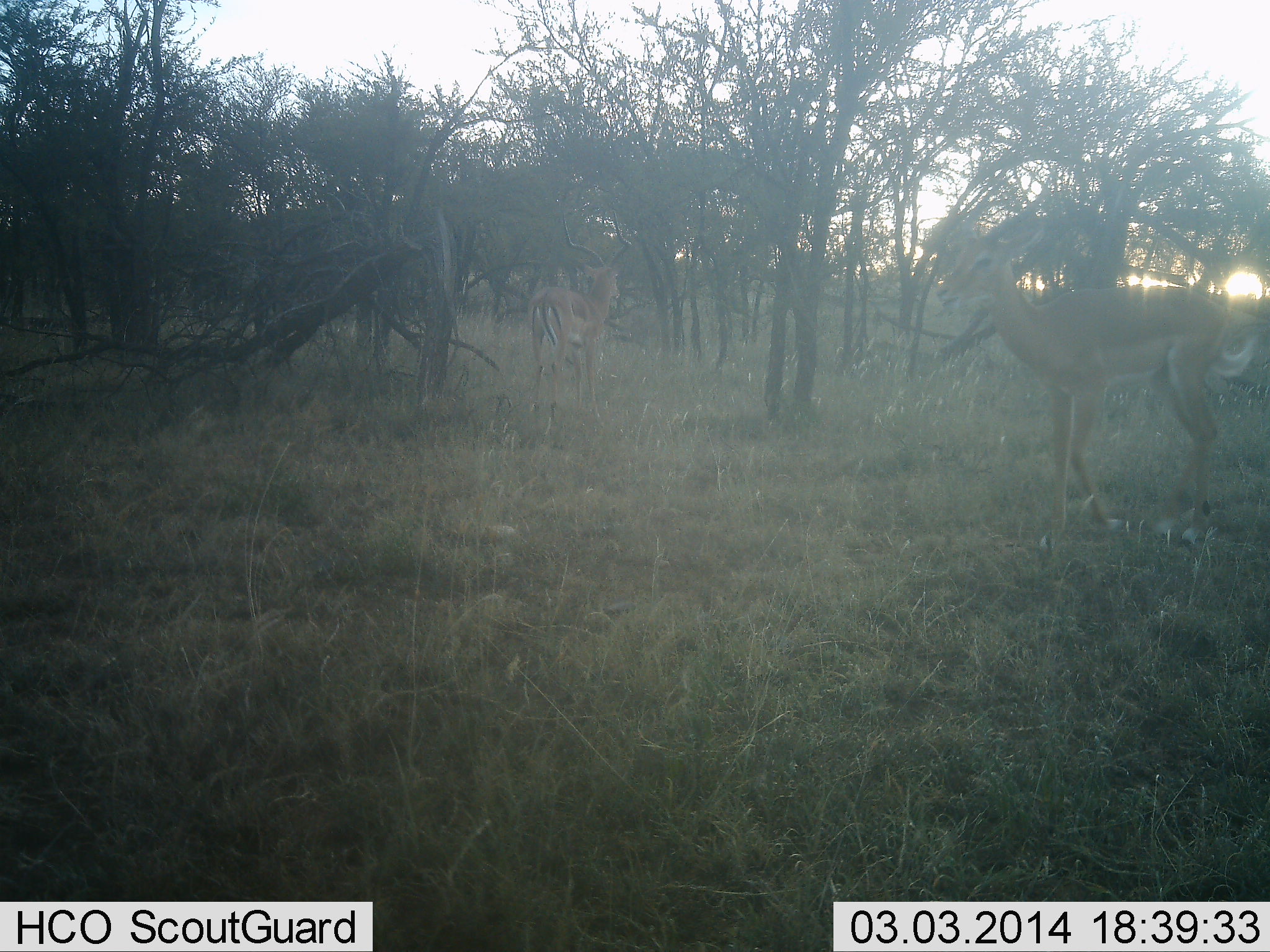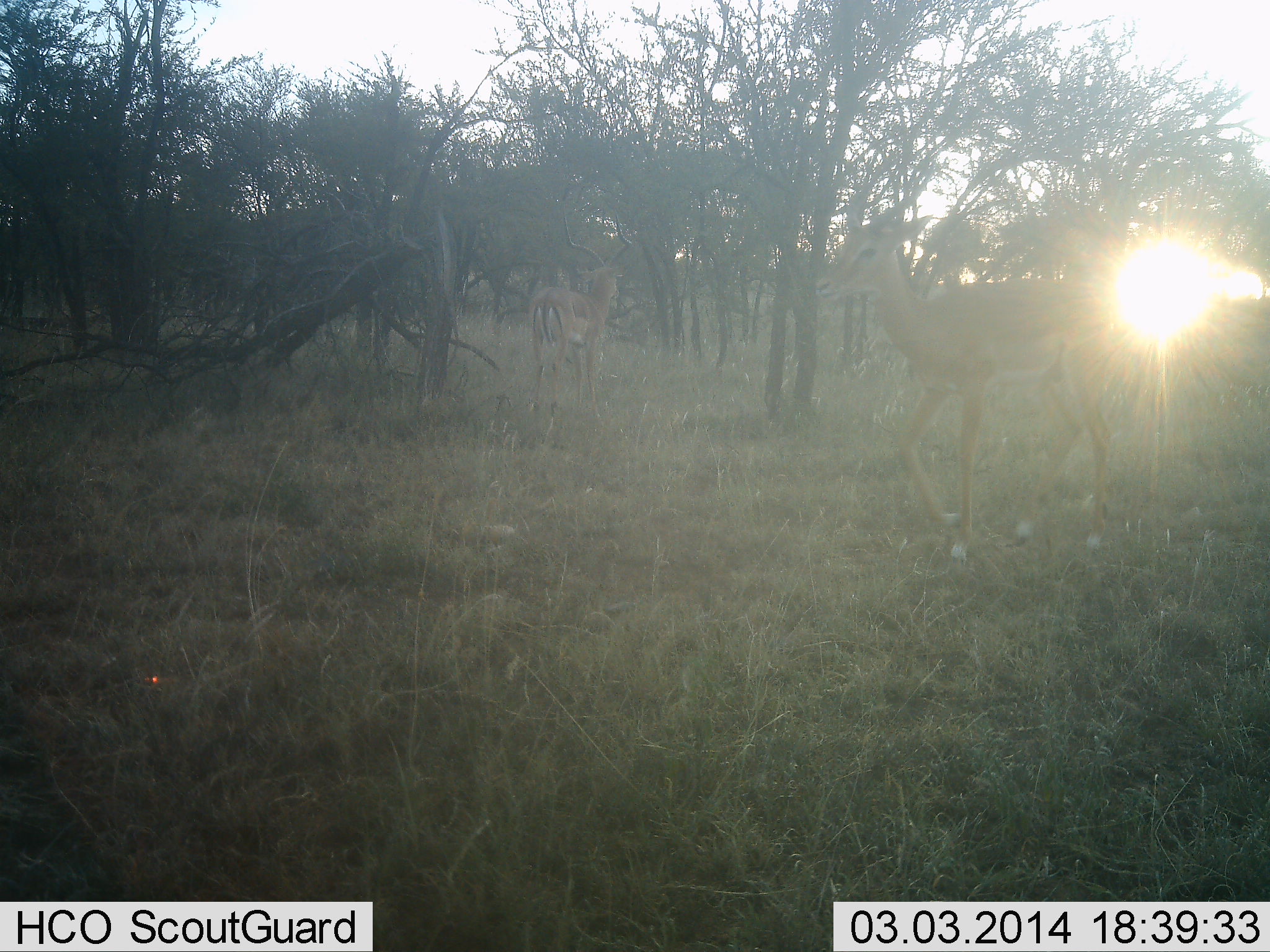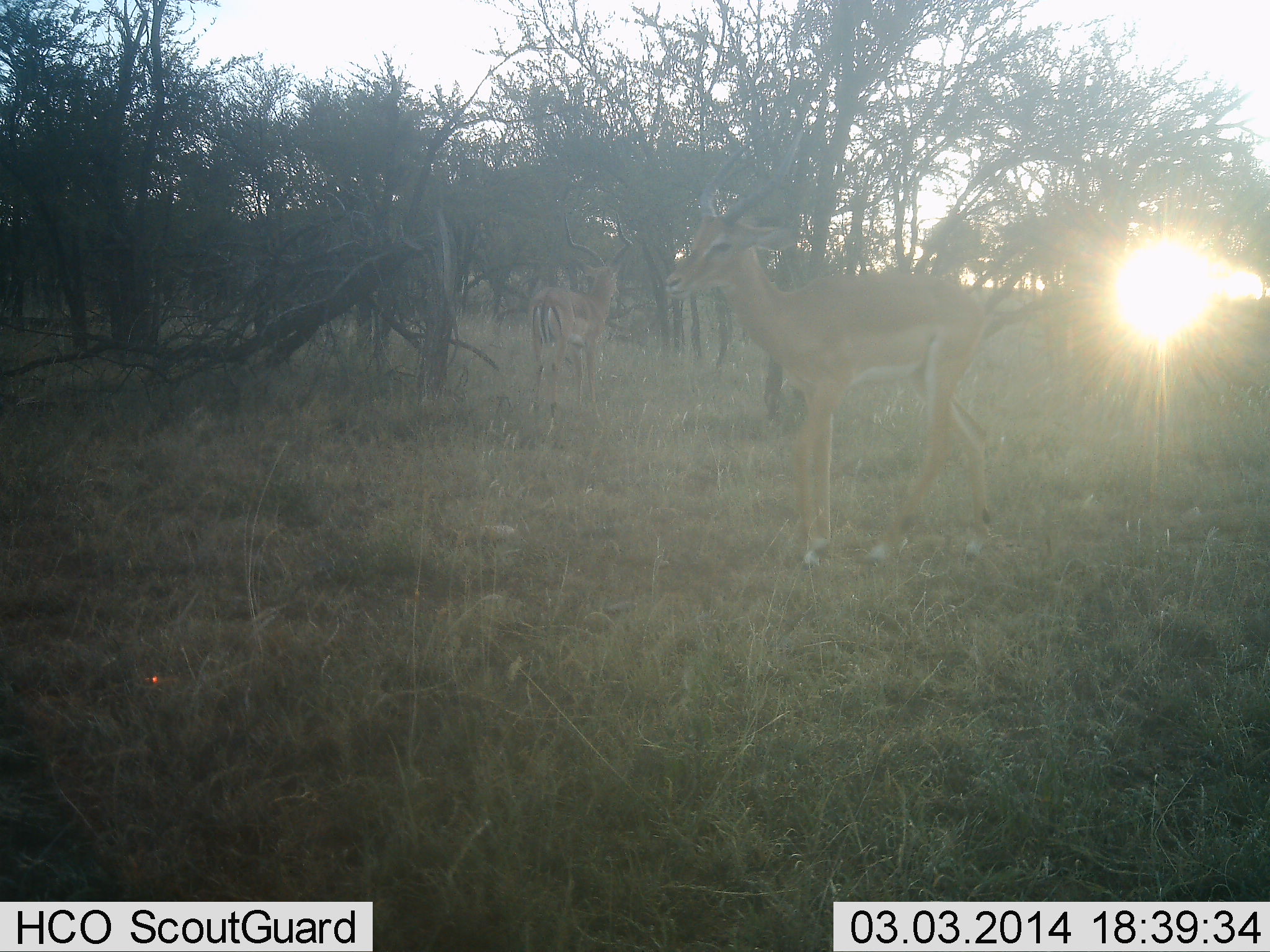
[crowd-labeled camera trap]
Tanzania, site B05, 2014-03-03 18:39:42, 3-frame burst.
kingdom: Animalia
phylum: Chordata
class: Mammalia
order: Artiodactyla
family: Bovidae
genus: Aepyceros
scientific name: Aepyceros melampus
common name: impala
Impala (Aepyceros melampus), count 2. Behavior (volunteer vote fractions): standing 70%, resting 10%, moving 80%, interacting 0%. Young present (vote fraction): 0%. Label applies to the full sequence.